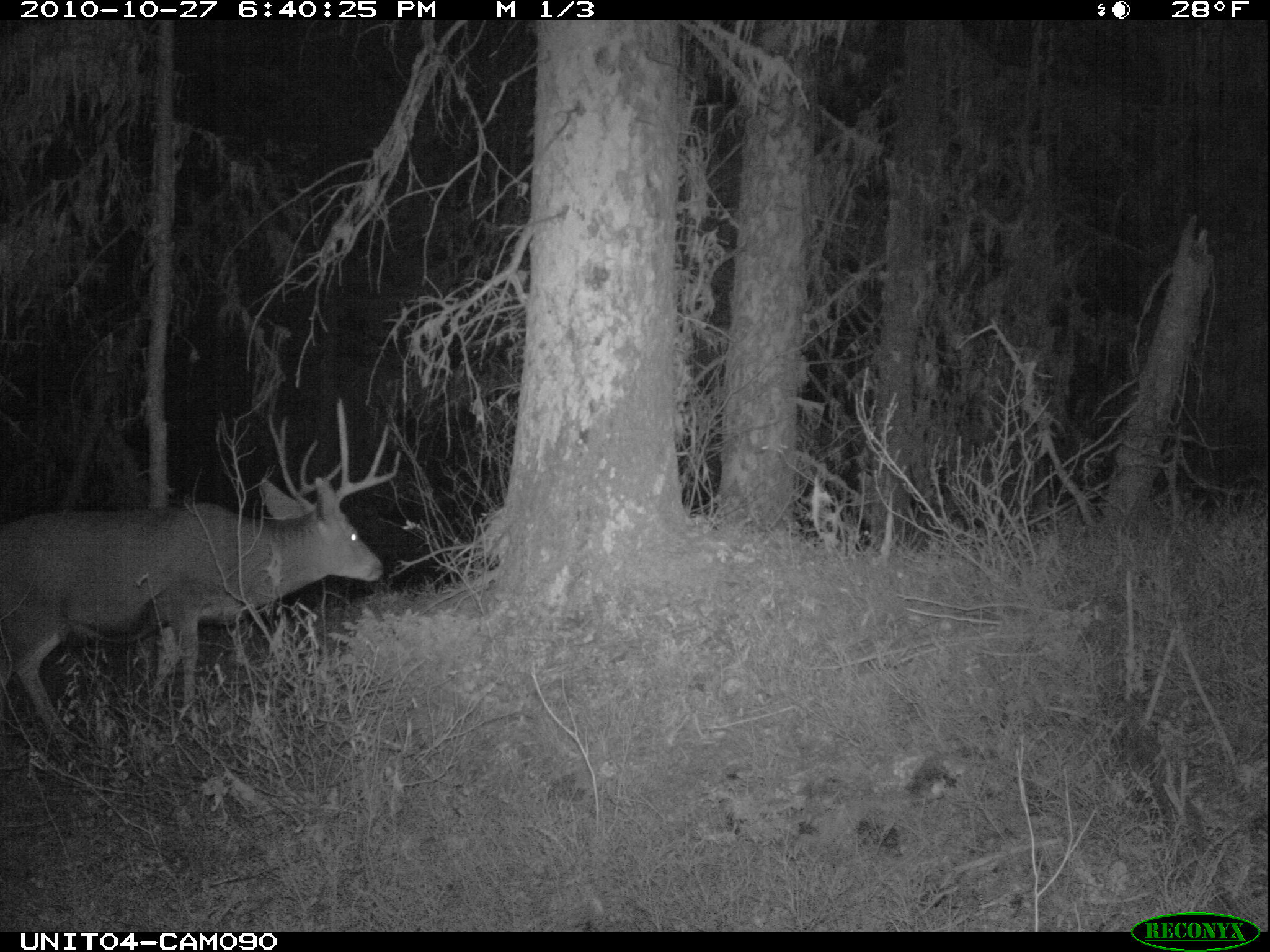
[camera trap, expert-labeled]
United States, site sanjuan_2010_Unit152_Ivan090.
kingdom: Animalia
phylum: Chordata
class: Mammalia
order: Artiodactyla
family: Cervidae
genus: Odocoileus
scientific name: Odocoileus hemionus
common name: mule deer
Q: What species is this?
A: Odocoileus hemionus (mule deer).